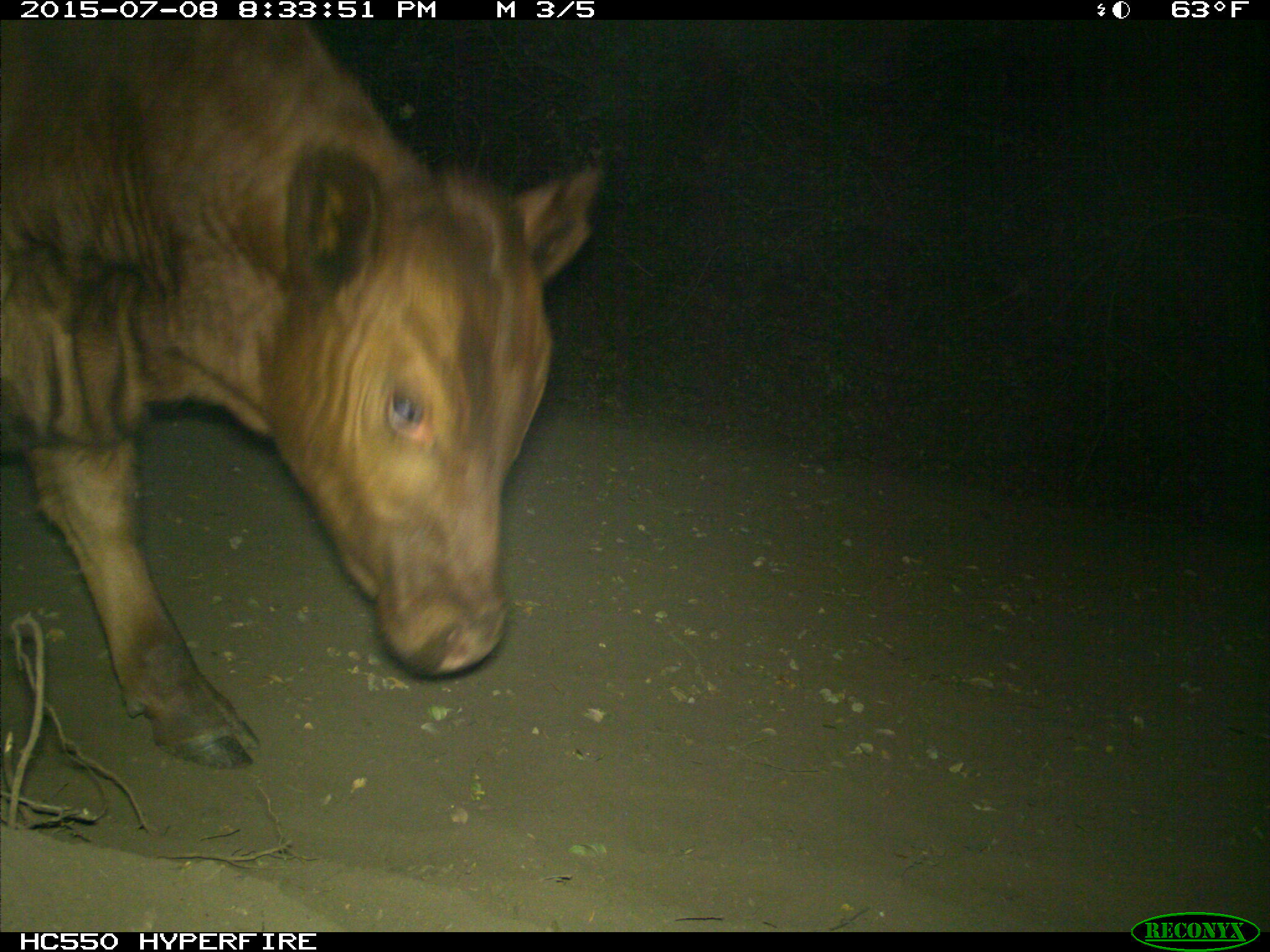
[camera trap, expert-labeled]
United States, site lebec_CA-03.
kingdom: Animalia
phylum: Chordata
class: Mammalia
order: Artiodactyla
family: Bovidae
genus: Bos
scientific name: Bos taurus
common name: domestic cow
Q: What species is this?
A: Bos taurus (domestic cow).